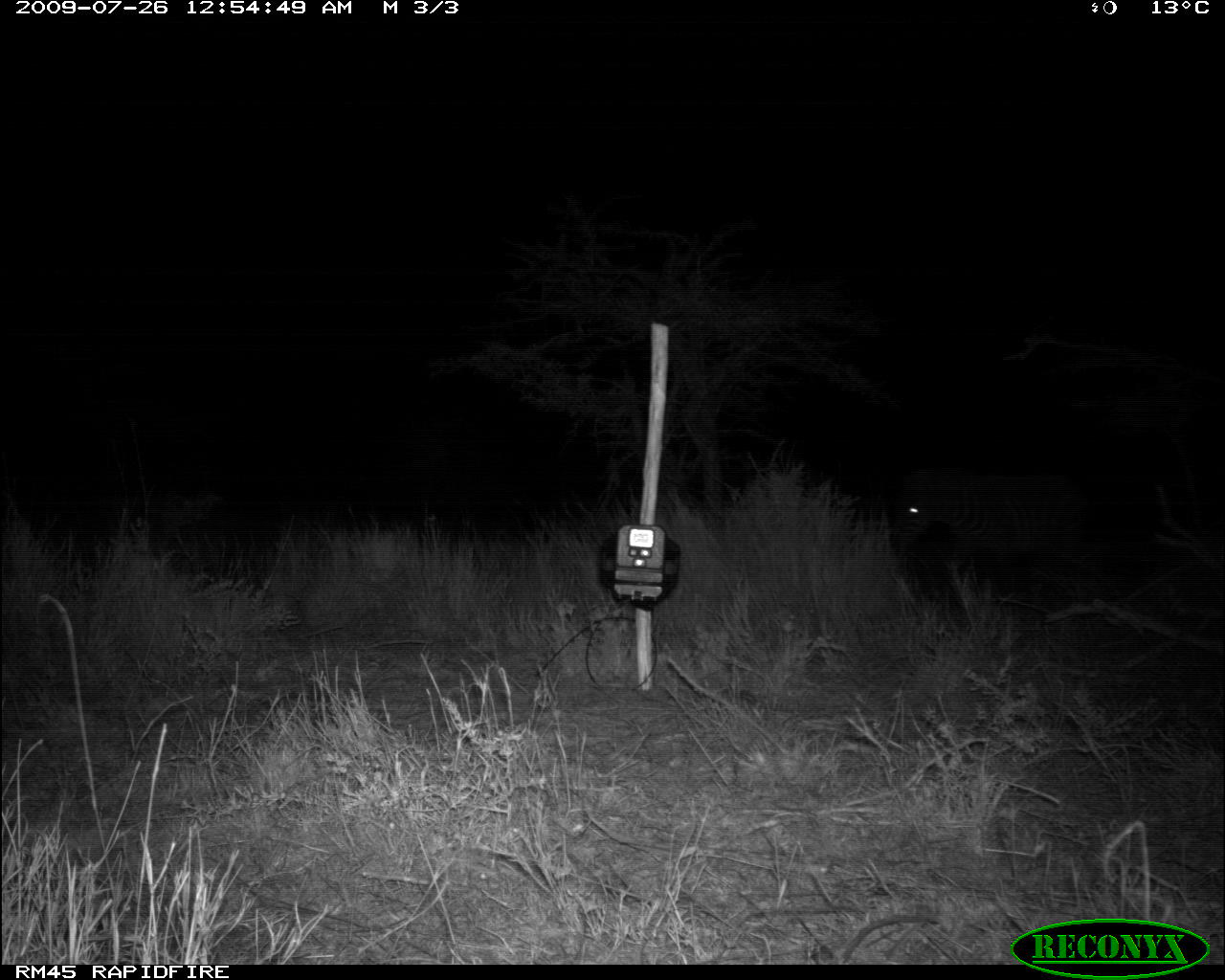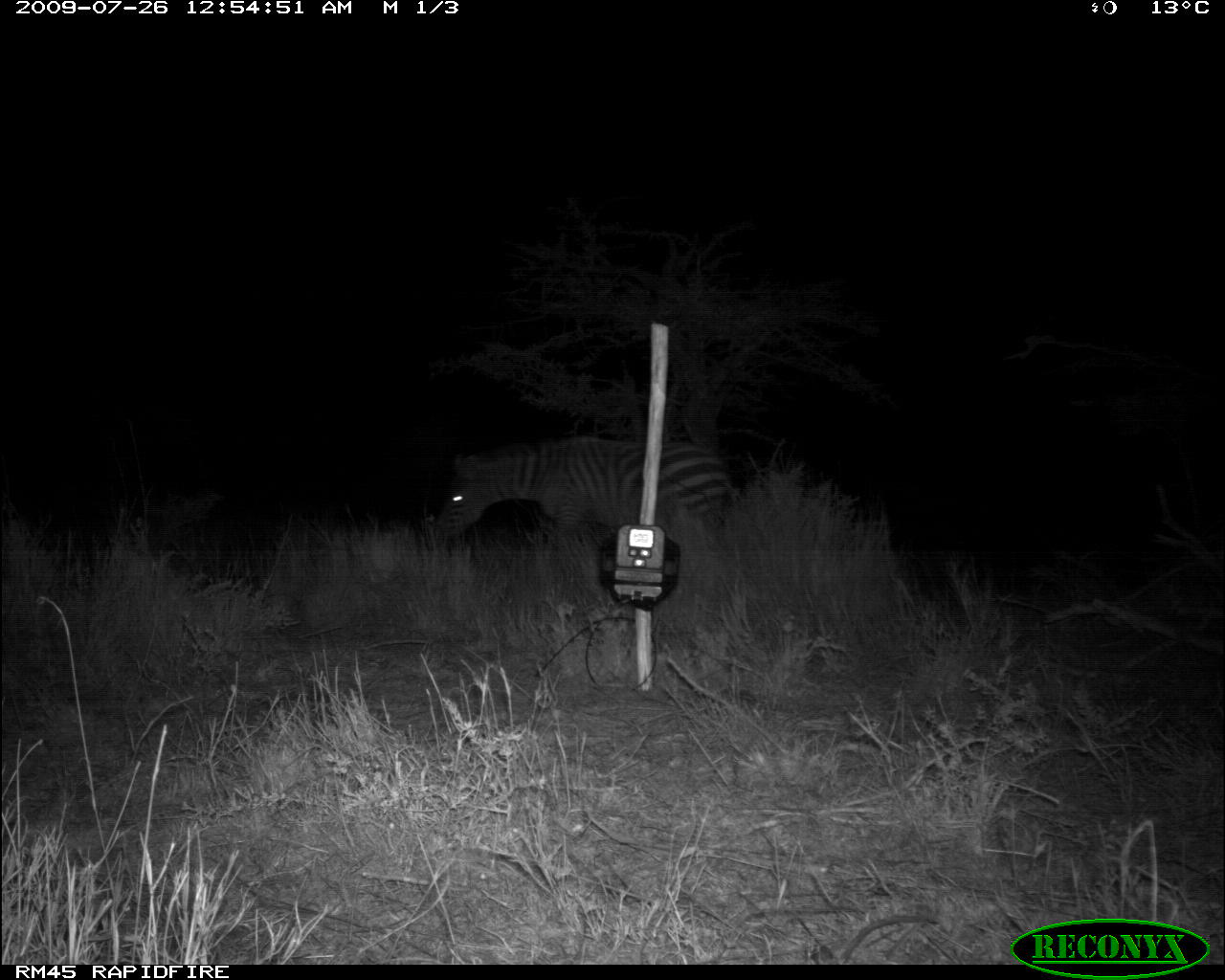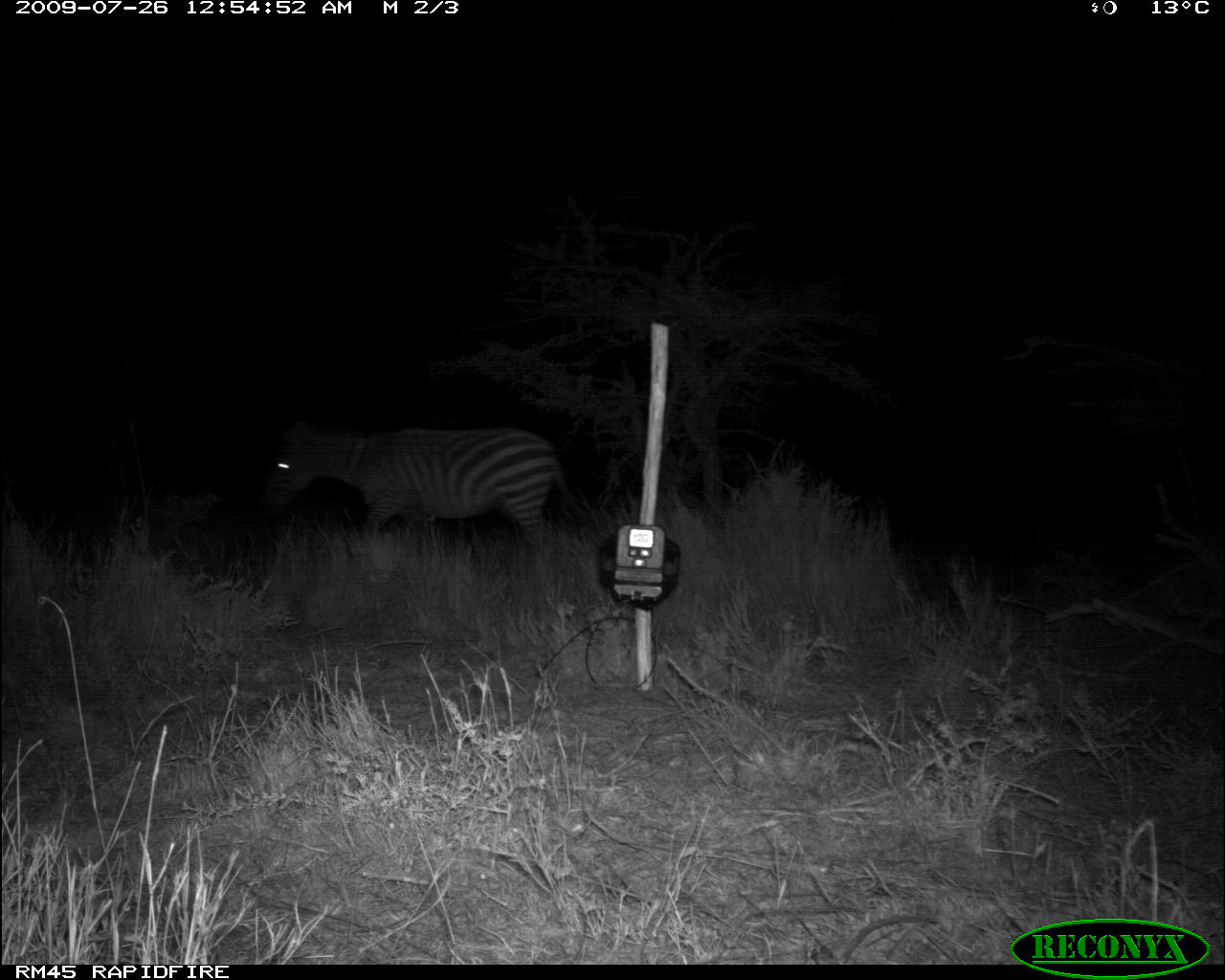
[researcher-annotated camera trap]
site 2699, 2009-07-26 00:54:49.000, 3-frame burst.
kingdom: Animalia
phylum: Chordata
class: Mammalia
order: Perissodactyla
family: Equidae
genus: Equus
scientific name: Equus quagga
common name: plains zebra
Equus quagga (plains zebra), count 1.